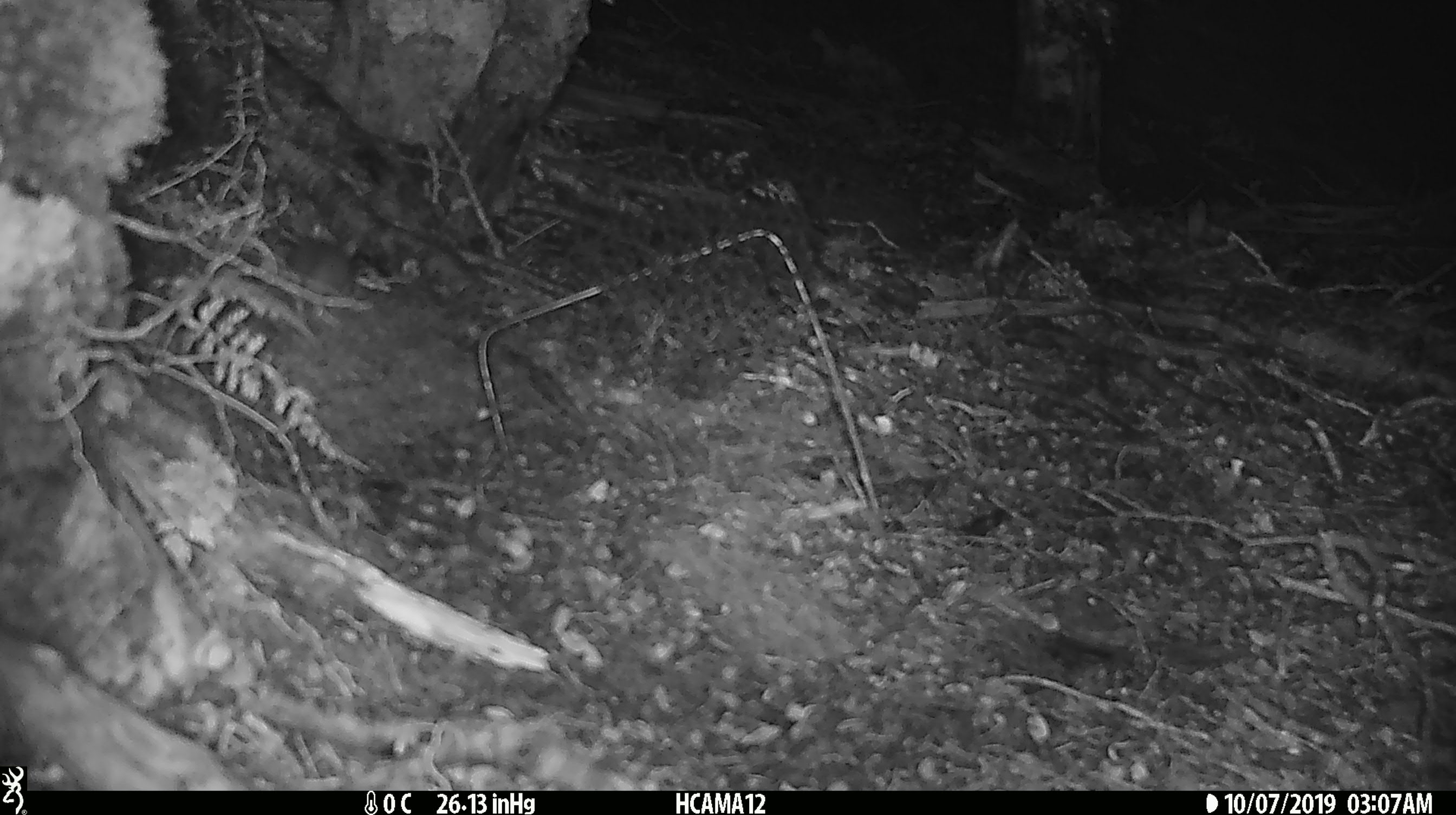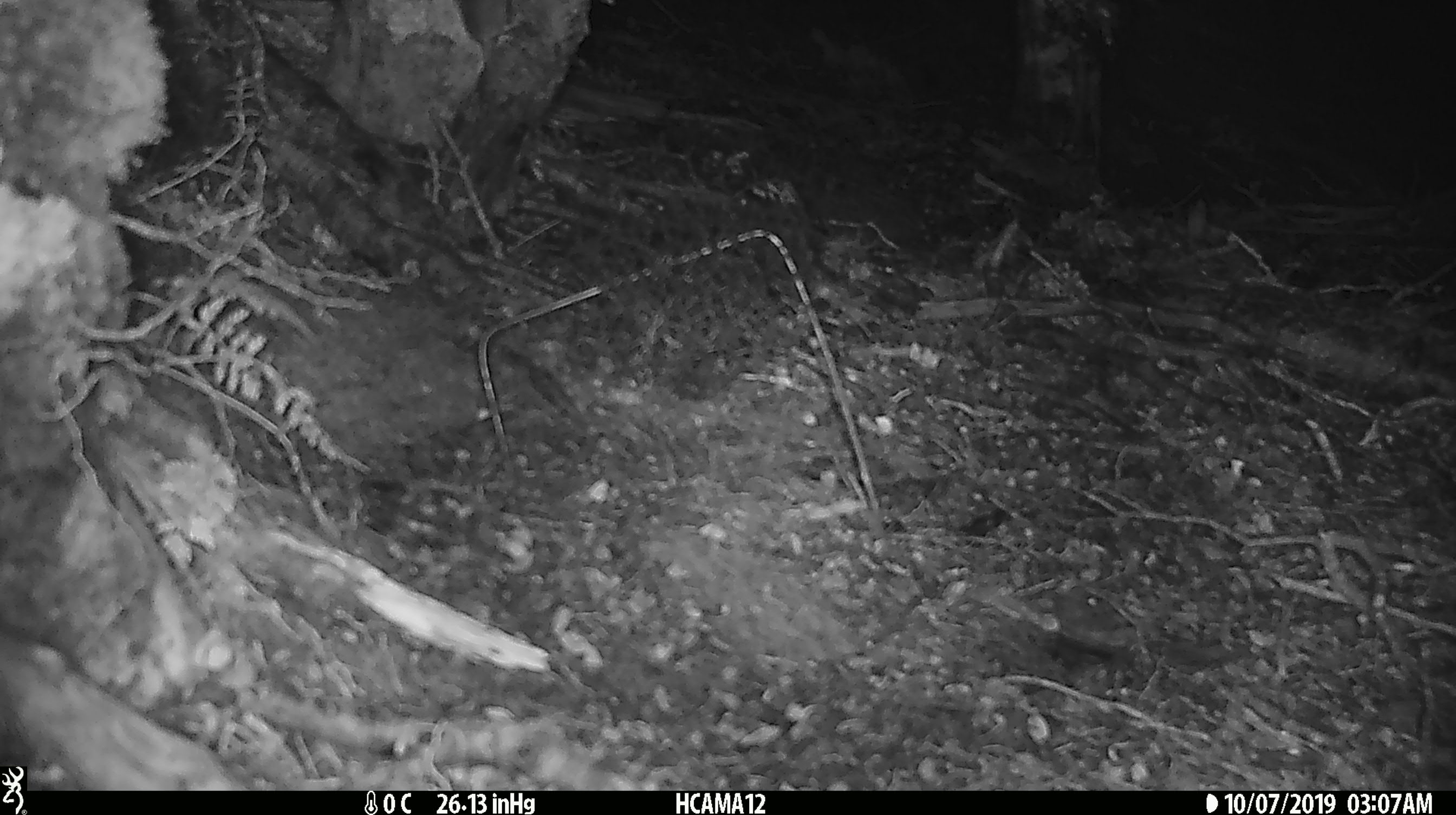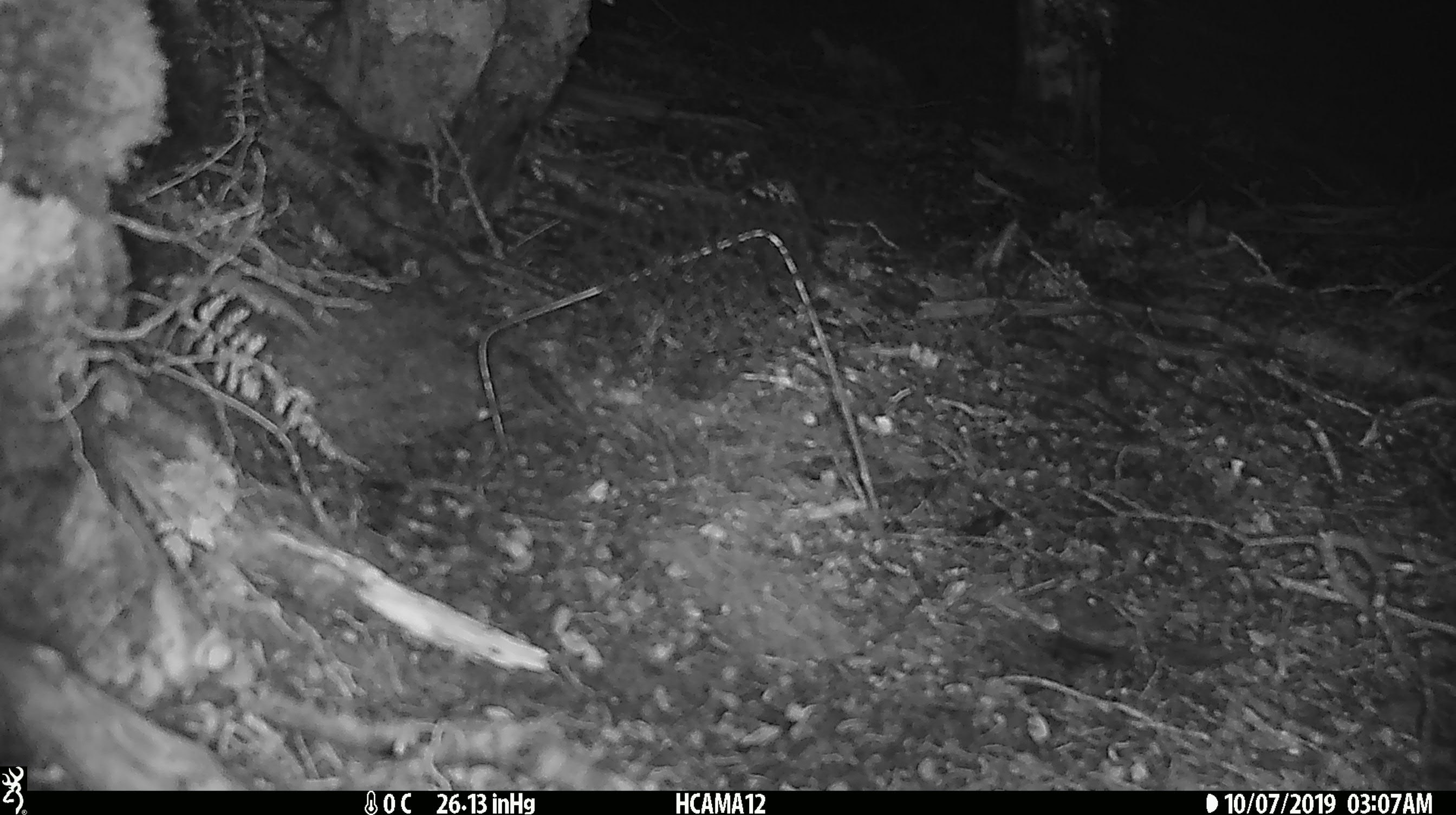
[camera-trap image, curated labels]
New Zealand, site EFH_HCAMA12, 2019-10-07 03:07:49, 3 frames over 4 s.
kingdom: Animalia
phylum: Chordata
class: Mammalia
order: Rodentia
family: Muridae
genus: Mus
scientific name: Mus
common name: mouse